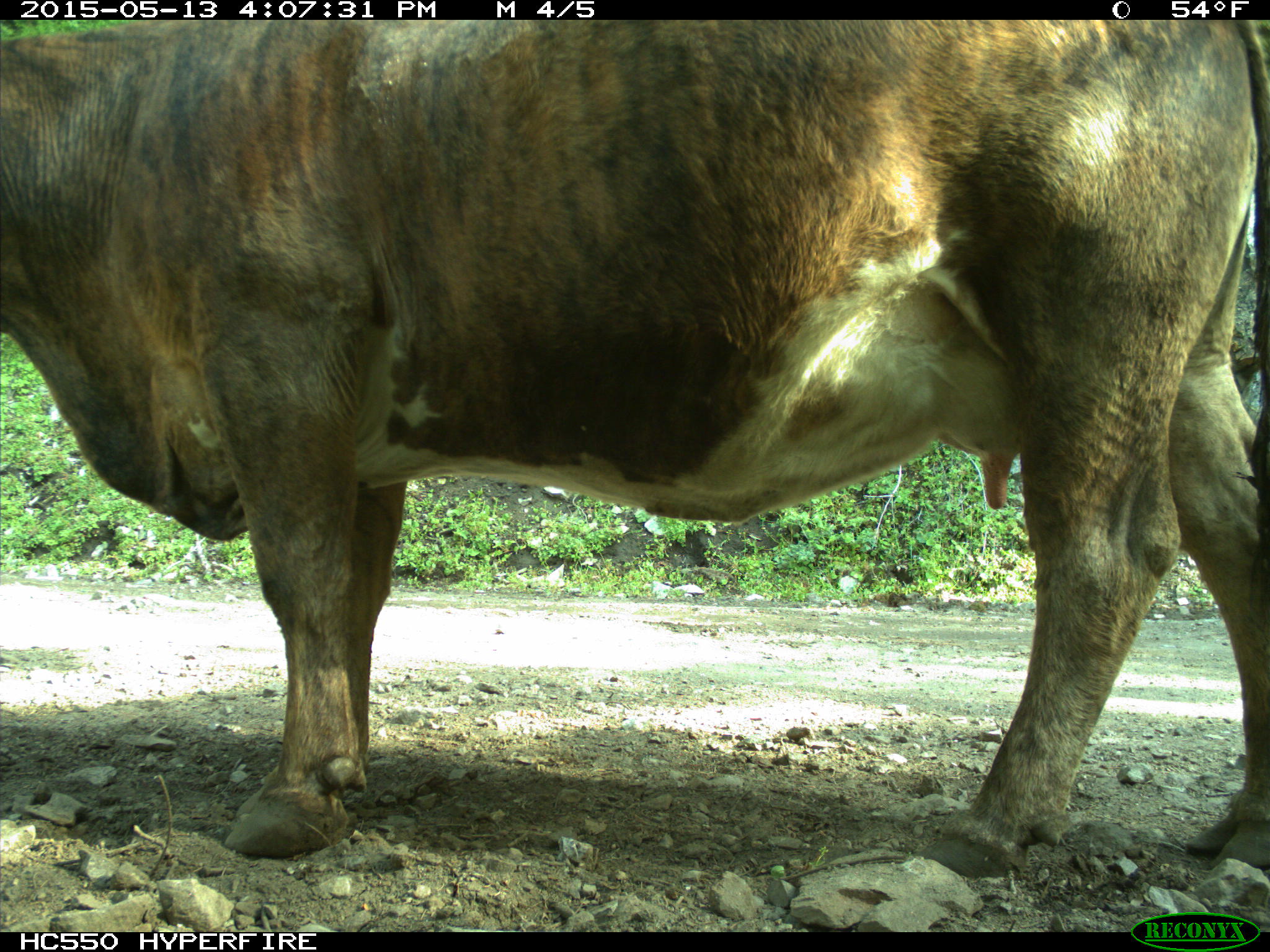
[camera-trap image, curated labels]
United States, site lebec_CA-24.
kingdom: Animalia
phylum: Chordata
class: Mammalia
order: Artiodactyla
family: Bovidae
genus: Bos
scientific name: Bos taurus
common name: domestic cow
Bos taurus (domestic cow).